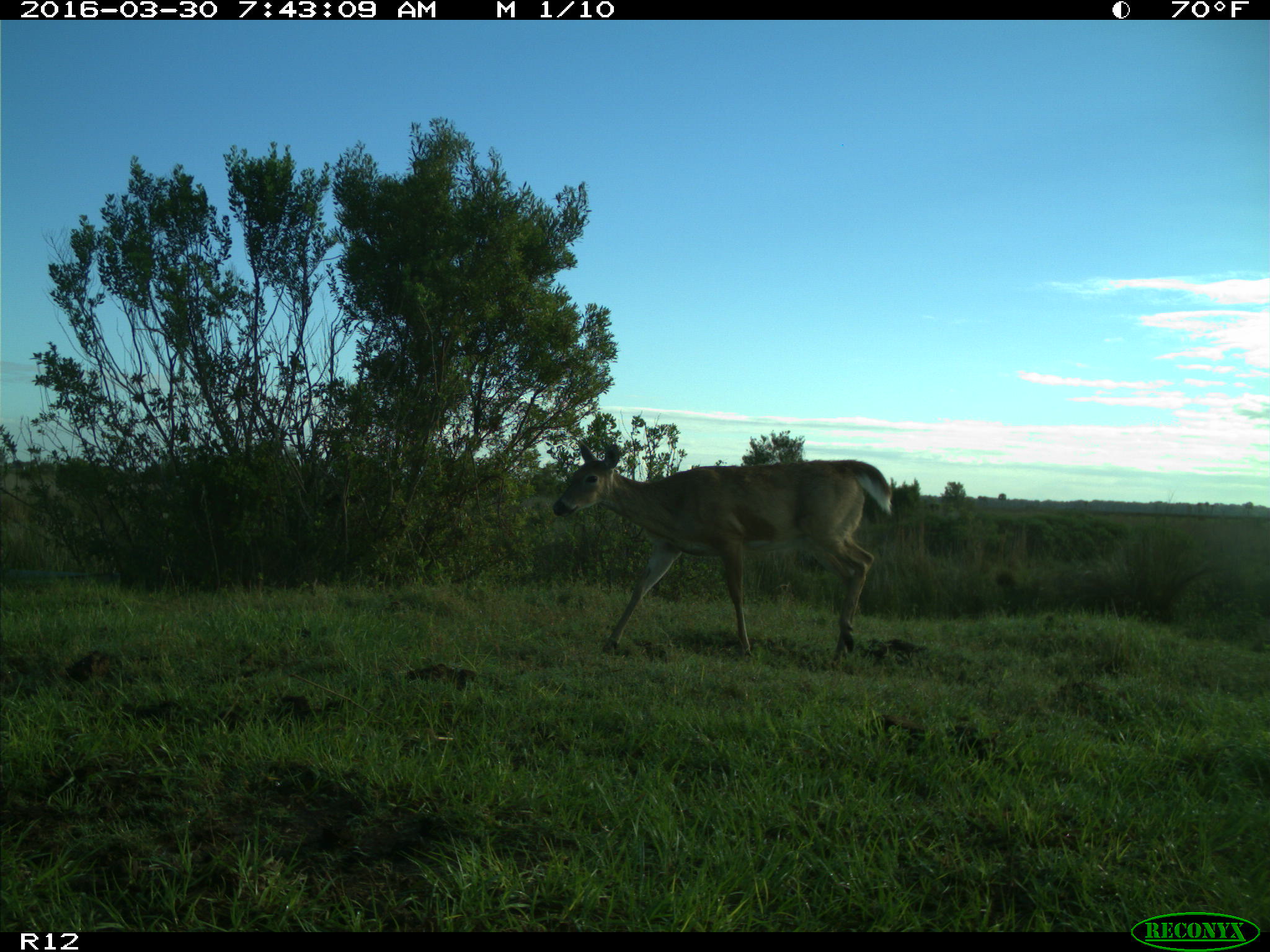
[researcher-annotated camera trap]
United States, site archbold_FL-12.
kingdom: Animalia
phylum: Chordata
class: Mammalia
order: Artiodactyla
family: Cervidae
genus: Odocoileus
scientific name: Odocoileus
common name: deer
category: unidentified deer